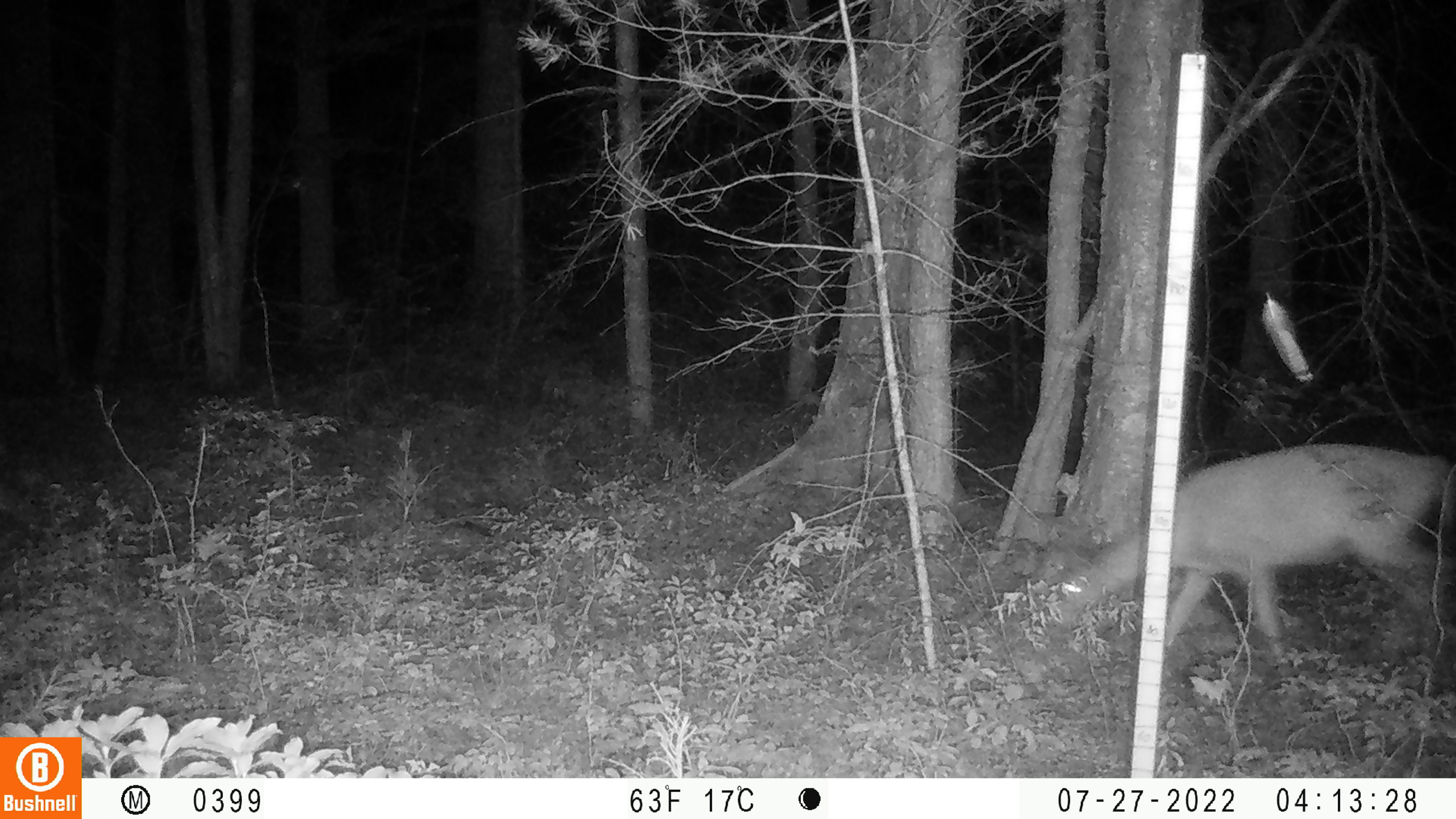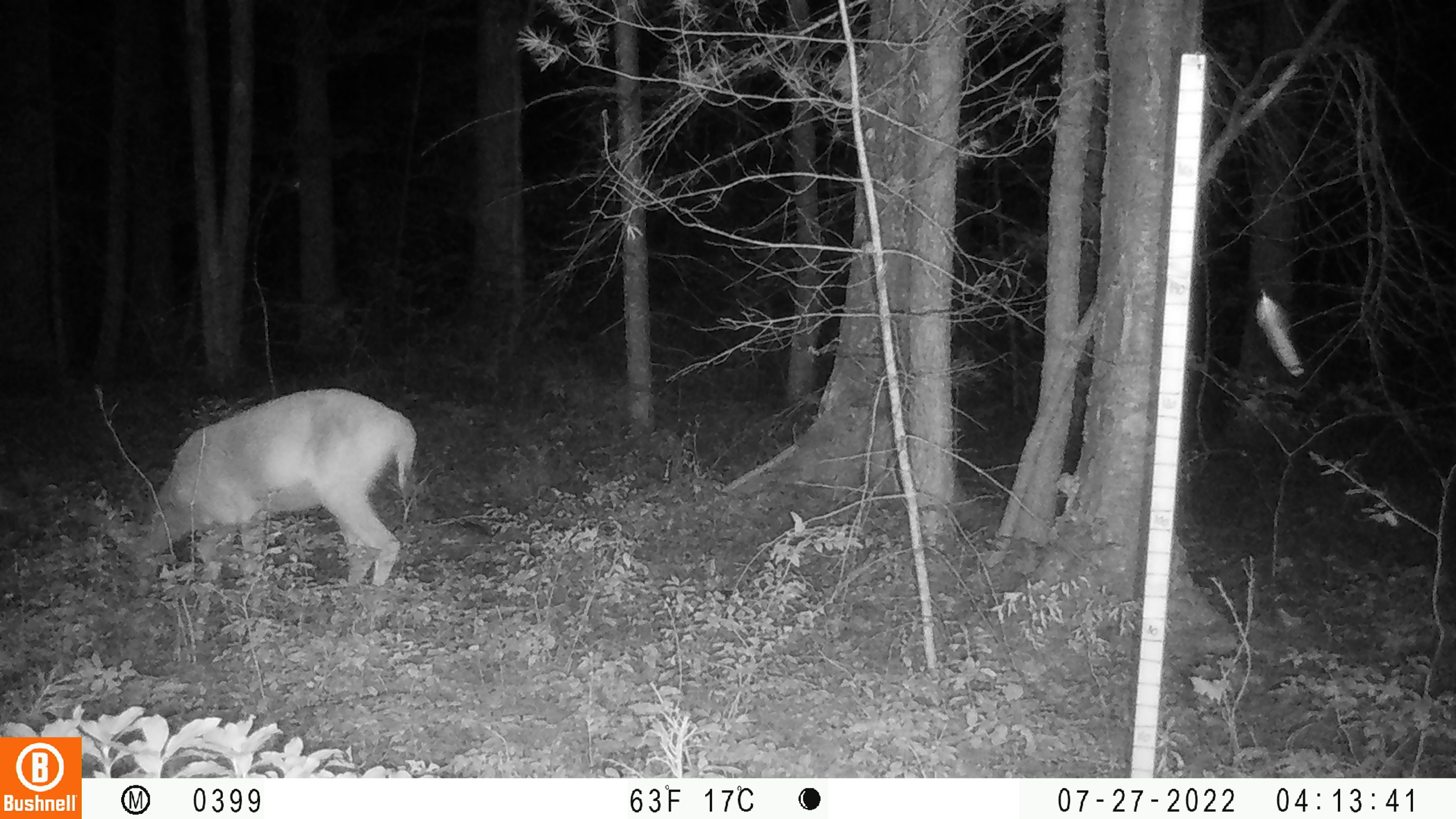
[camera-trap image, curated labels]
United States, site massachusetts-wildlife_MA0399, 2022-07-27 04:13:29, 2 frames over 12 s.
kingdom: Animalia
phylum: Chordata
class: Mammalia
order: Artiodactyla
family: Cervidae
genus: Odocoileus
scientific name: Odocoileus virginianus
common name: white-tailed deer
White-tailed deer (Odocoileus virginianus).